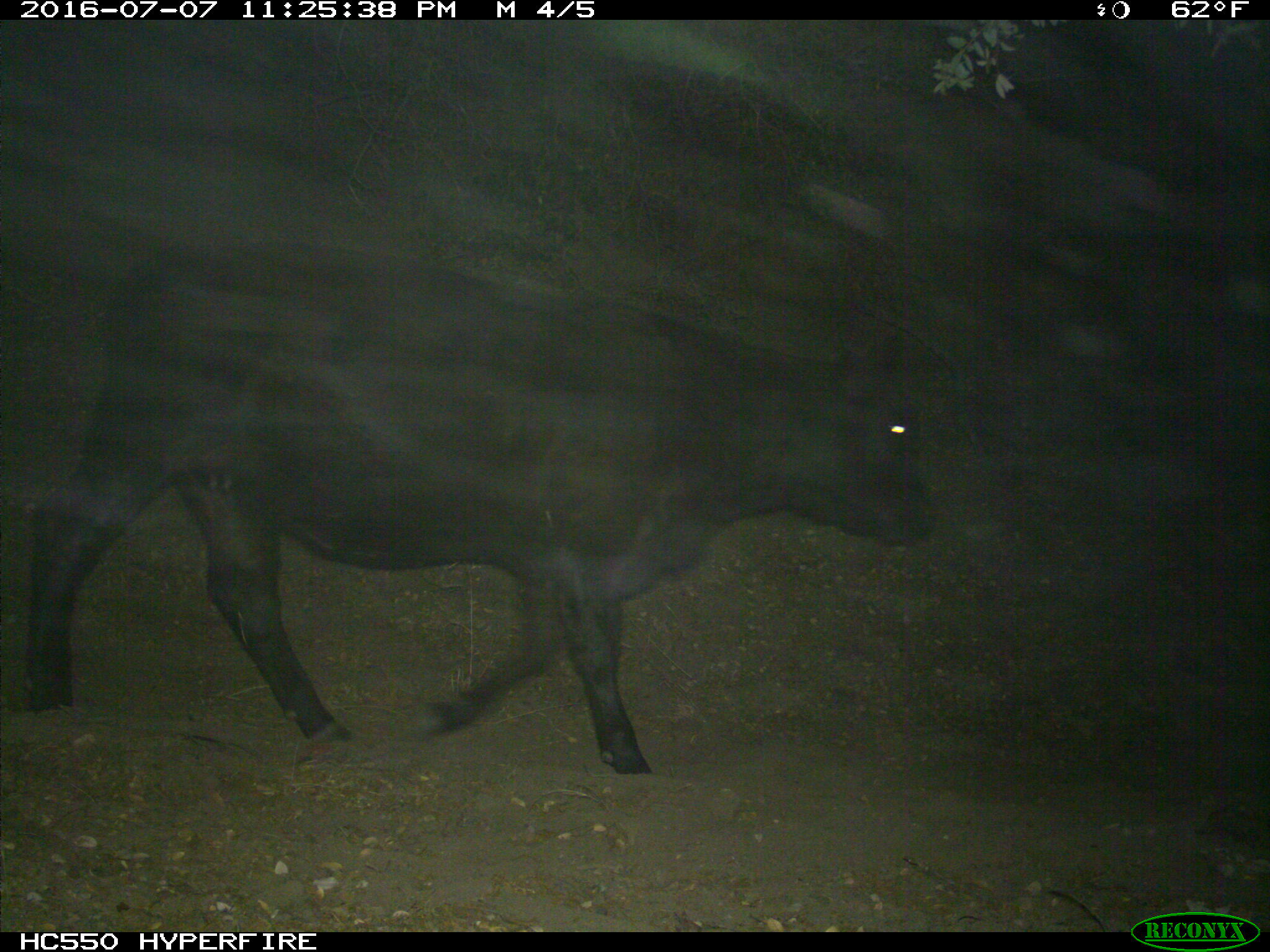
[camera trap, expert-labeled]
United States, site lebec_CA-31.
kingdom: Animalia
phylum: Chordata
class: Mammalia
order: Artiodactyla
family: Bovidae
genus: Bos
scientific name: Bos taurus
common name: domestic cow